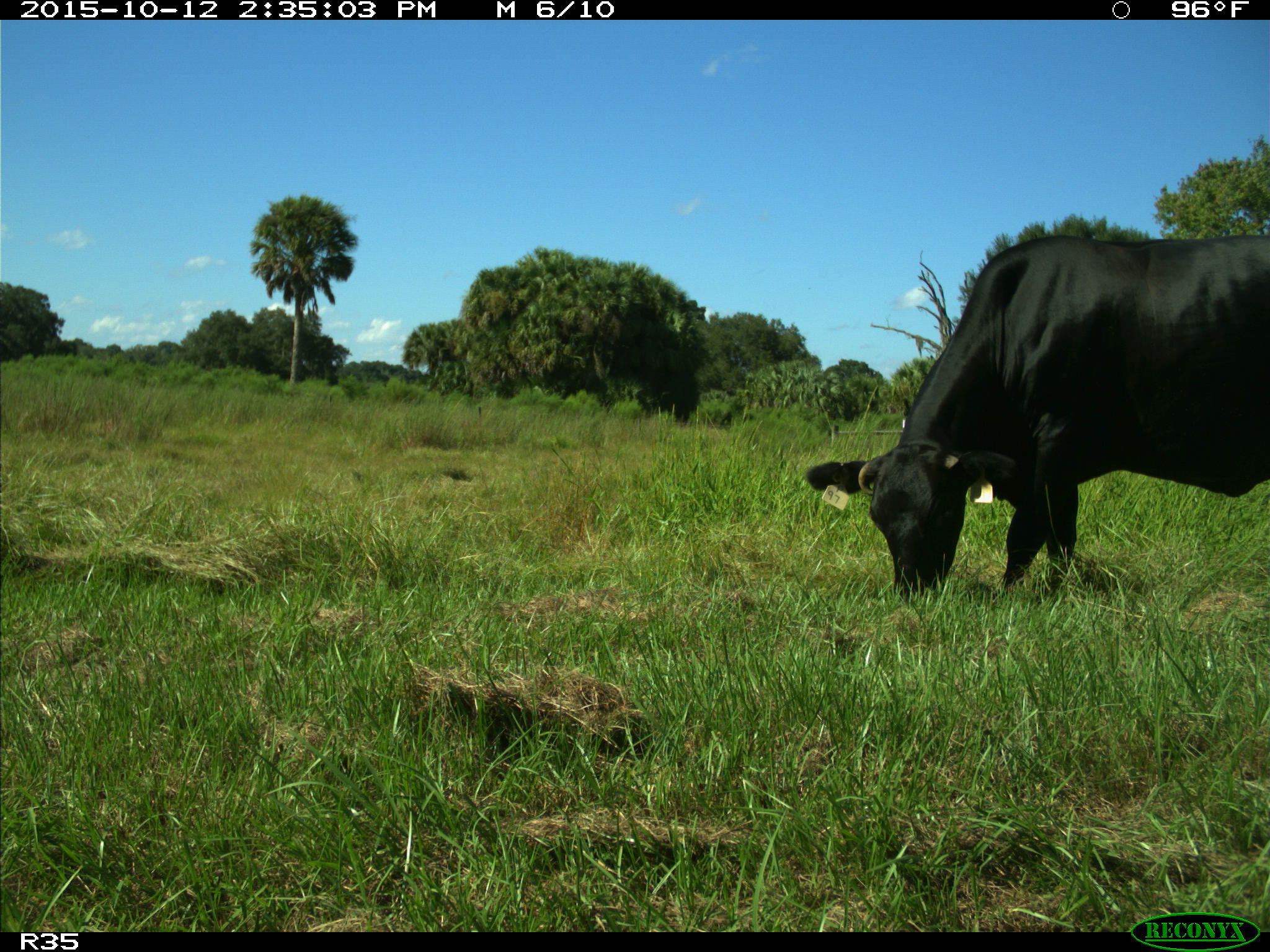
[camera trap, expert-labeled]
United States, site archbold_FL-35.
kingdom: Animalia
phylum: Chordata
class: Mammalia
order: Artiodactyla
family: Bovidae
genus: Bos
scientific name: Bos taurus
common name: domestic cow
Bos taurus (domestic cow).